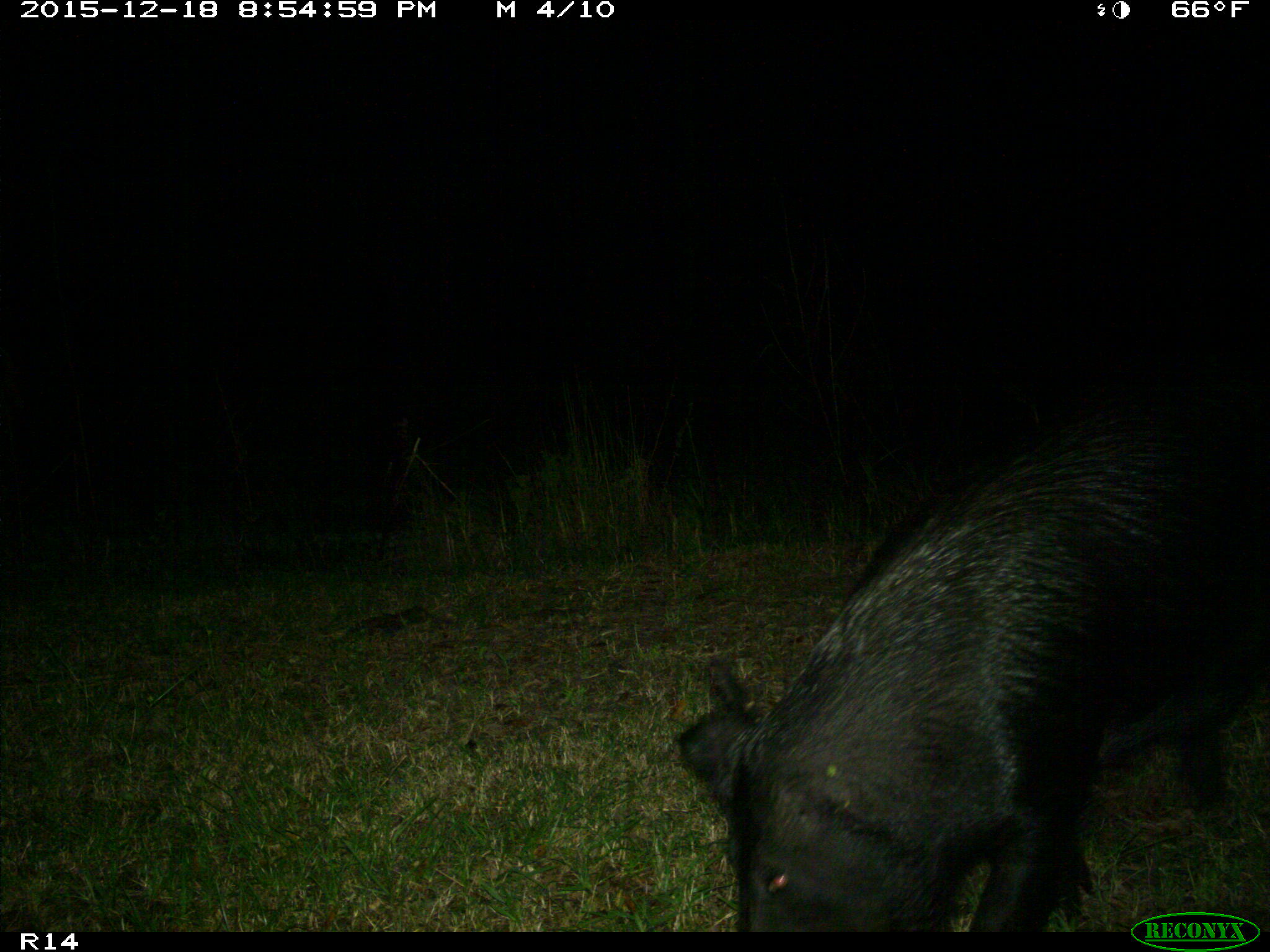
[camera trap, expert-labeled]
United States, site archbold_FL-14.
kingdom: Animalia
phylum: Chordata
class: Mammalia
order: Artiodactyla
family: Suidae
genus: Sus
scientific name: Sus scrofa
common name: wild boar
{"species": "Sus scrofa (wild boar)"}